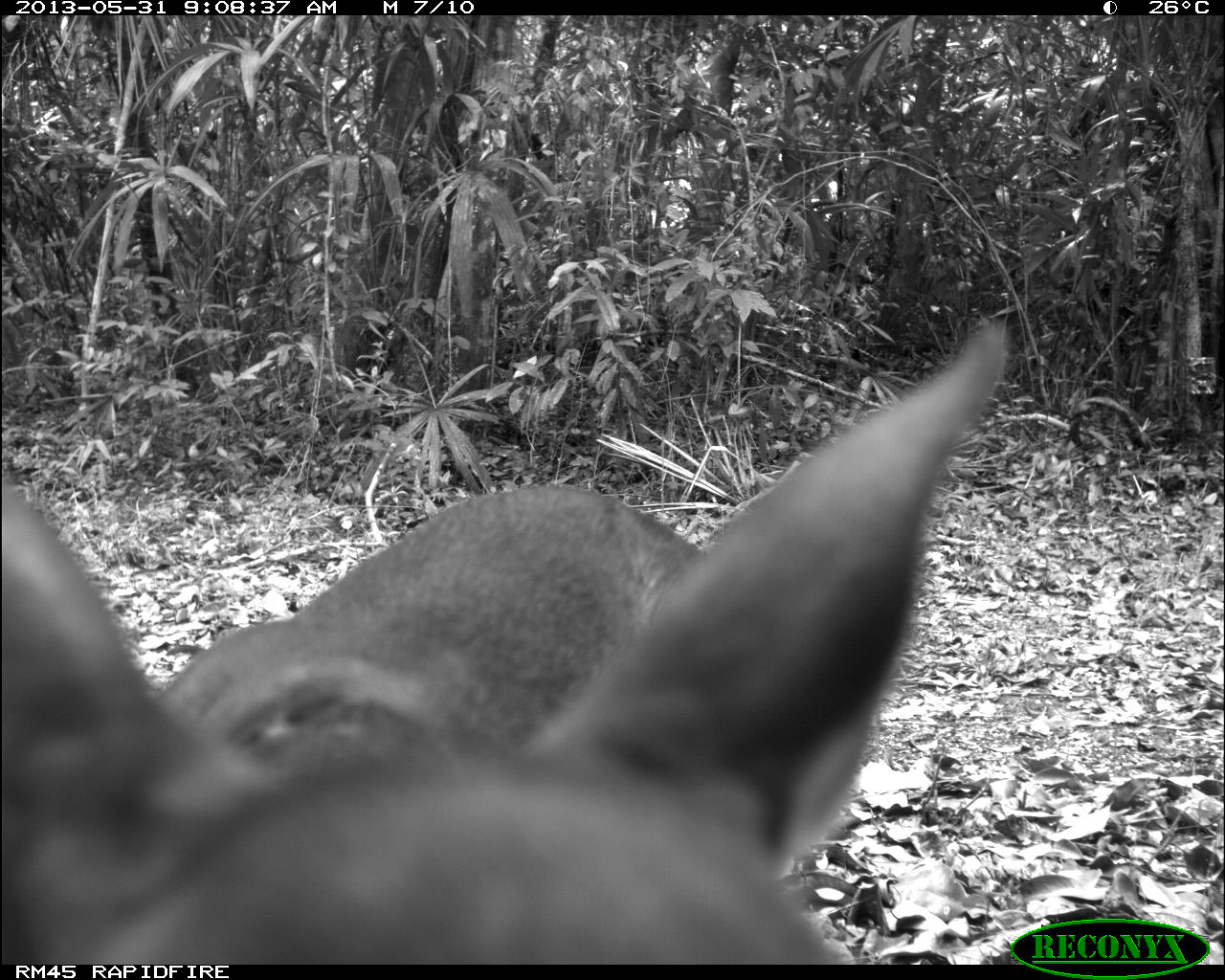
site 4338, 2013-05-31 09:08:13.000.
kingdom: Animalia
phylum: Chordata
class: Mammalia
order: Artiodactyla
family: Cervidae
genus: Mazama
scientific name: Mazama temama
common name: central american red brocket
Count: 1.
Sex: female.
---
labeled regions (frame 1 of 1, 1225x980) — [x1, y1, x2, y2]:
mazama temama: [2, 316, 1010, 959]